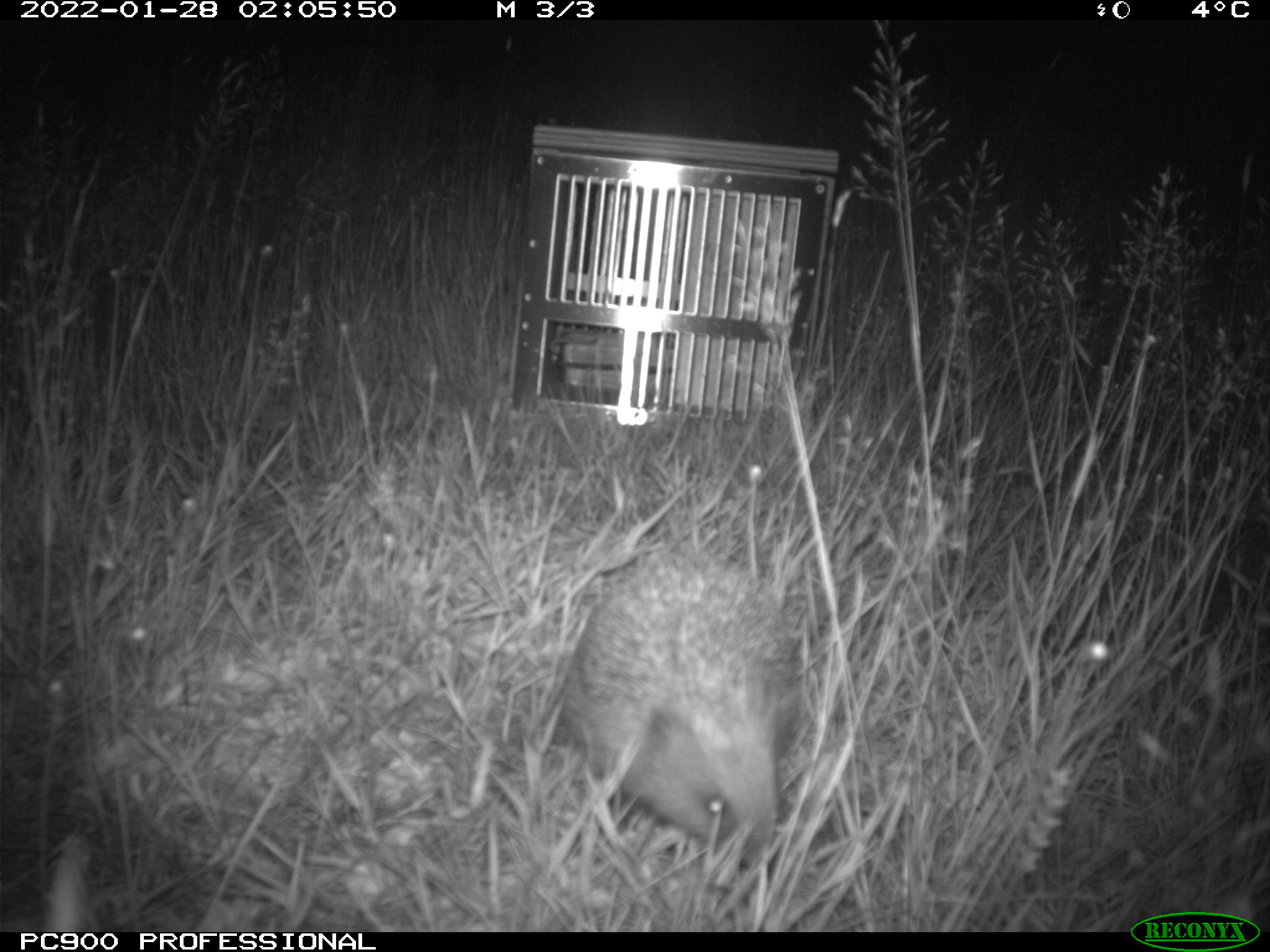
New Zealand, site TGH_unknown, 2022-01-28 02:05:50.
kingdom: Animalia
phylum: Chordata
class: Mammalia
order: Eulipotyphla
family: Erinaceidae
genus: Erinaceus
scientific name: Erinaceus europaeus europaeus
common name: european hedgehog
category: hedgehog